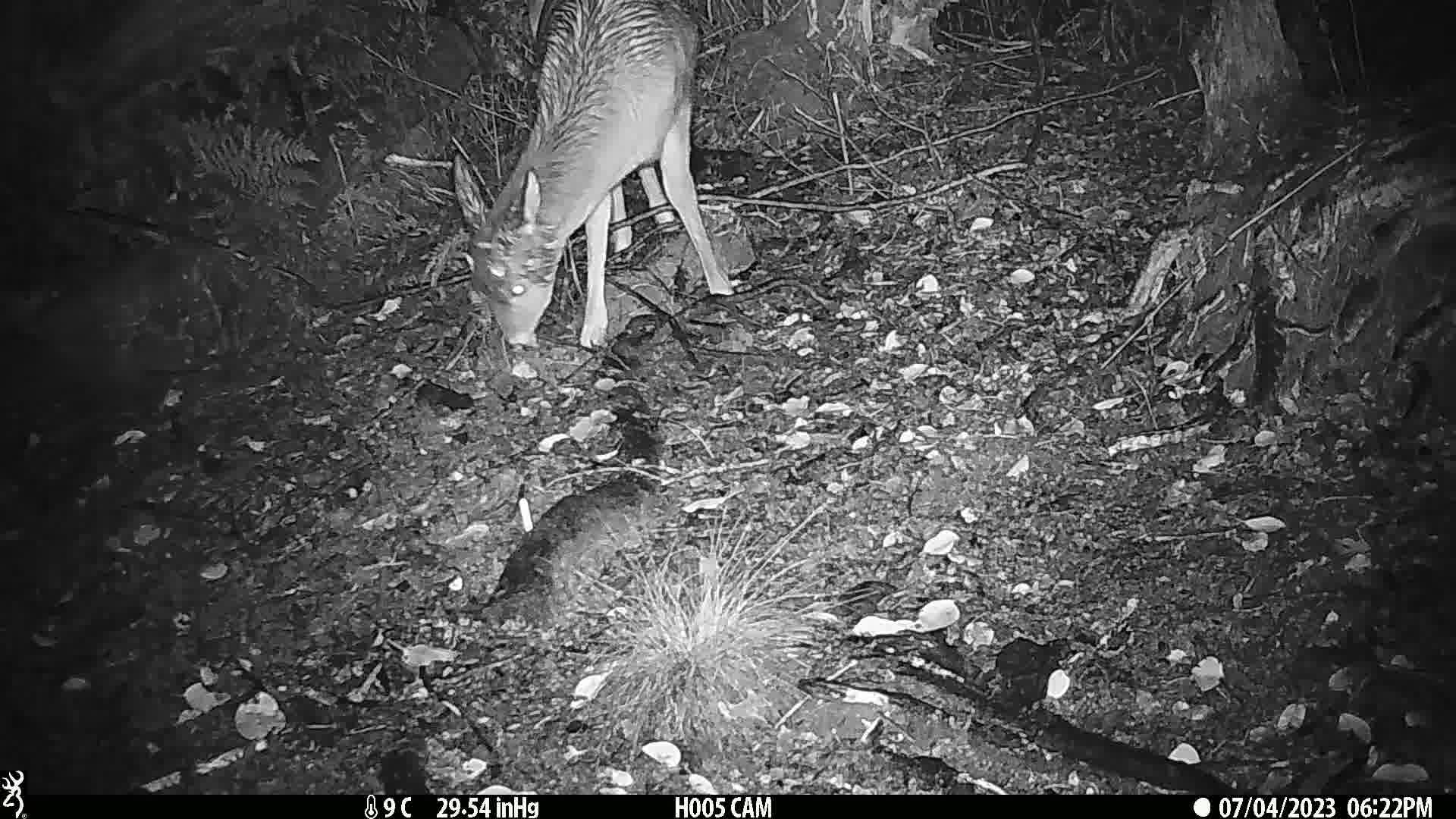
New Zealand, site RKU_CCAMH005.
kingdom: Animalia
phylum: Chordata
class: Mammalia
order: Artiodactyla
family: Cervidae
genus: Odocoileus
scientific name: Odocoileus virginianus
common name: white-tailed deer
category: white tailed deer